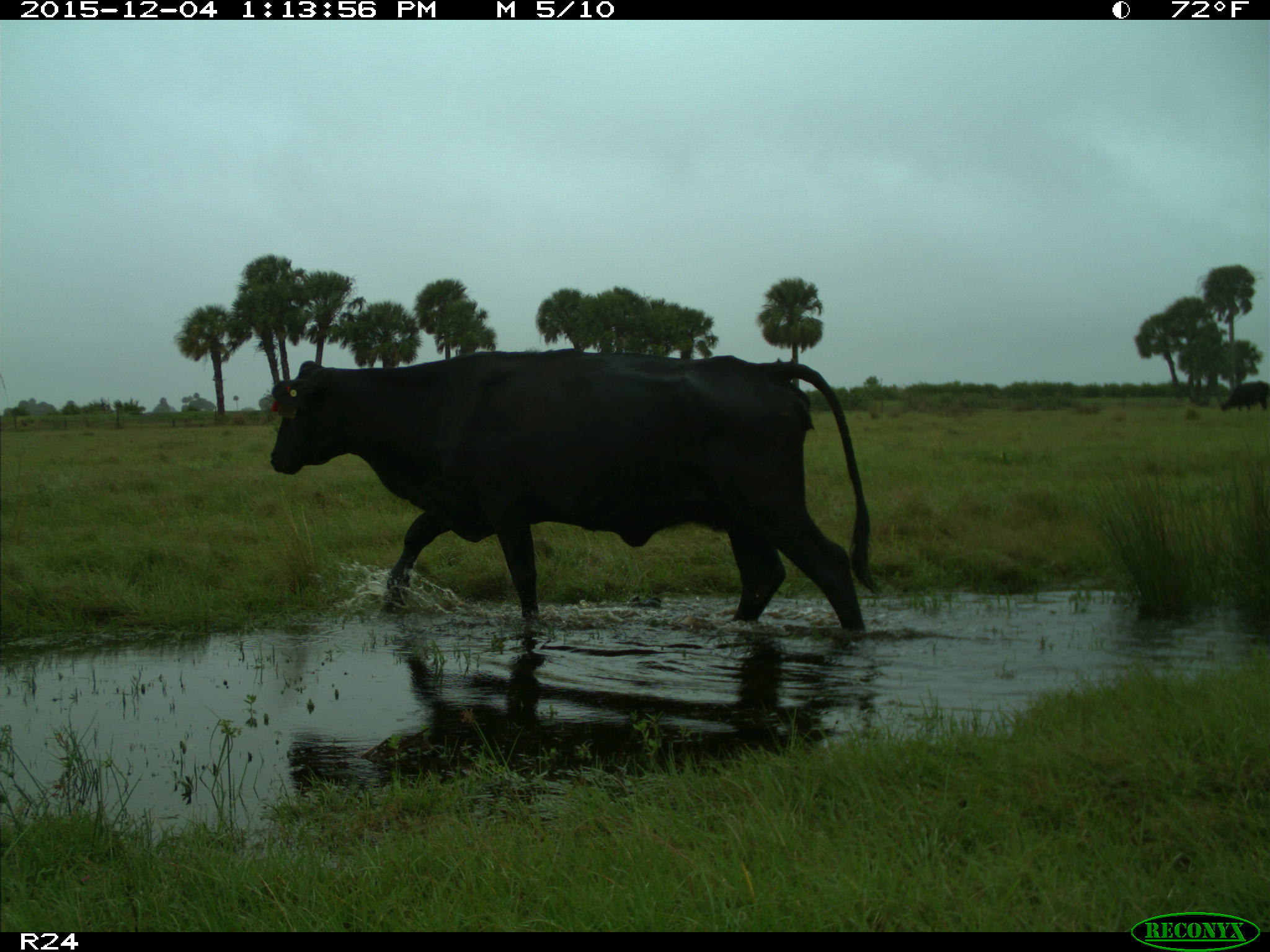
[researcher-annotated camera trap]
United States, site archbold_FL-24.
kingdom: Animalia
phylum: Chordata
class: Mammalia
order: Artiodactyla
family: Bovidae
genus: Bos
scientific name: Bos taurus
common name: domestic cow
Bos taurus (domestic cow).